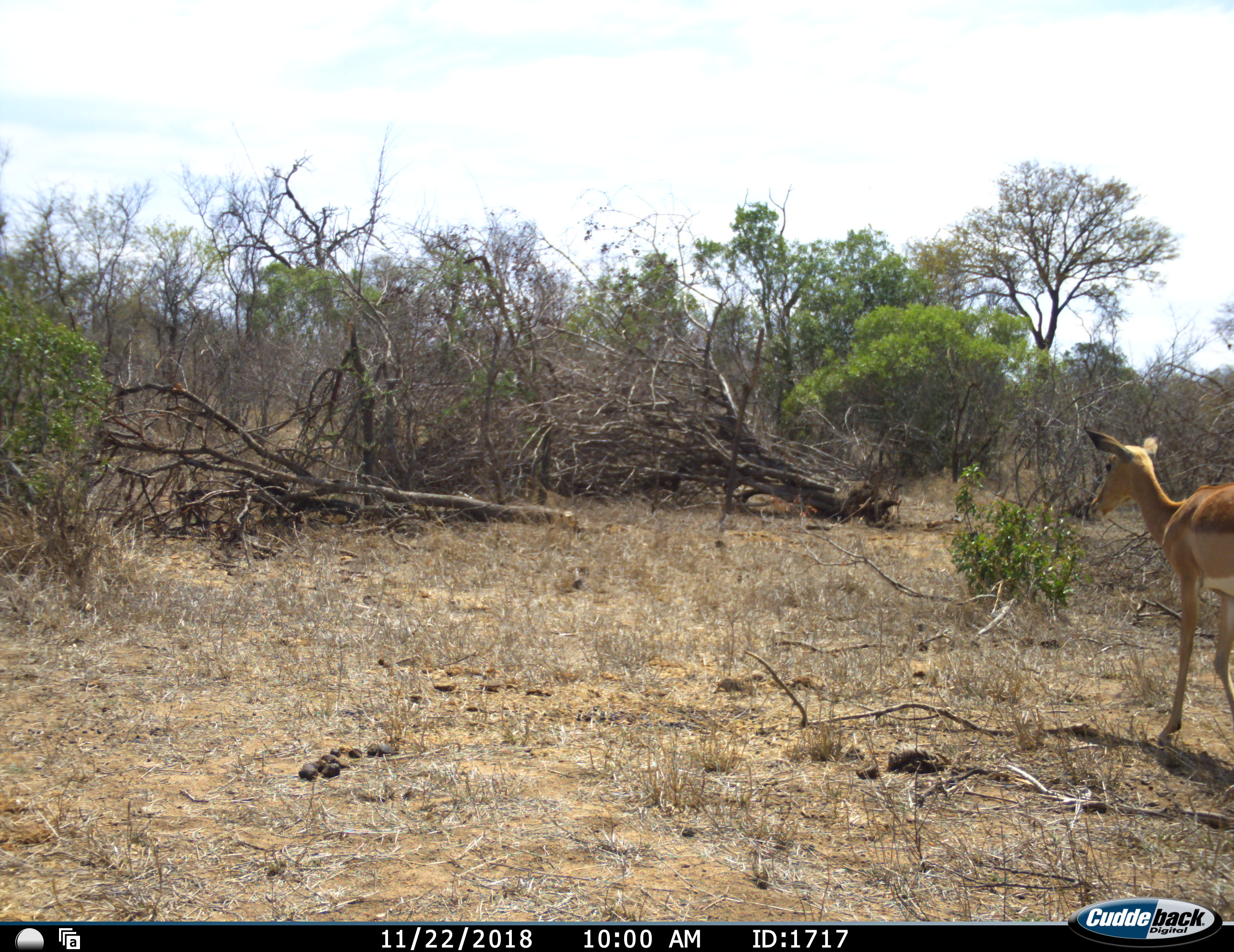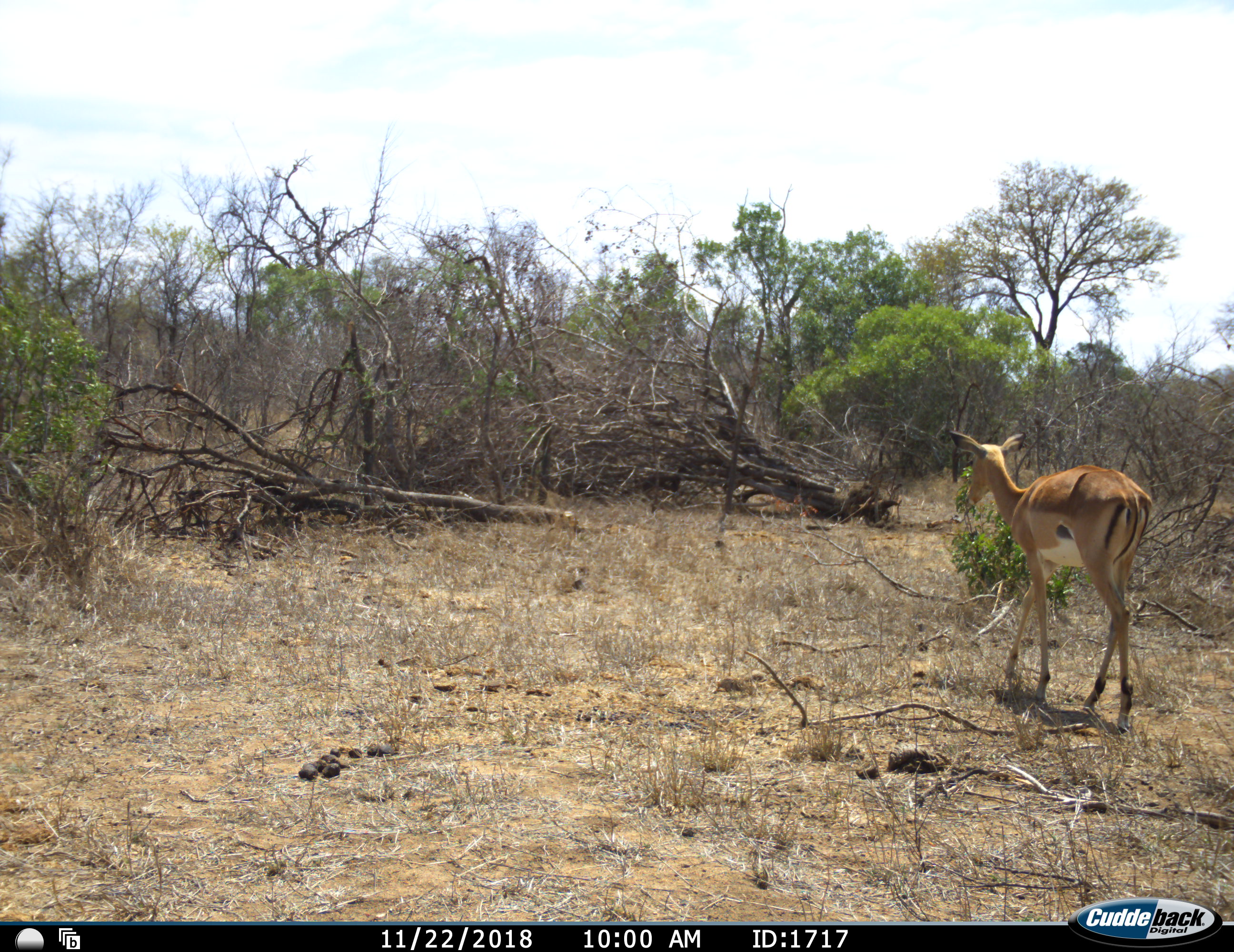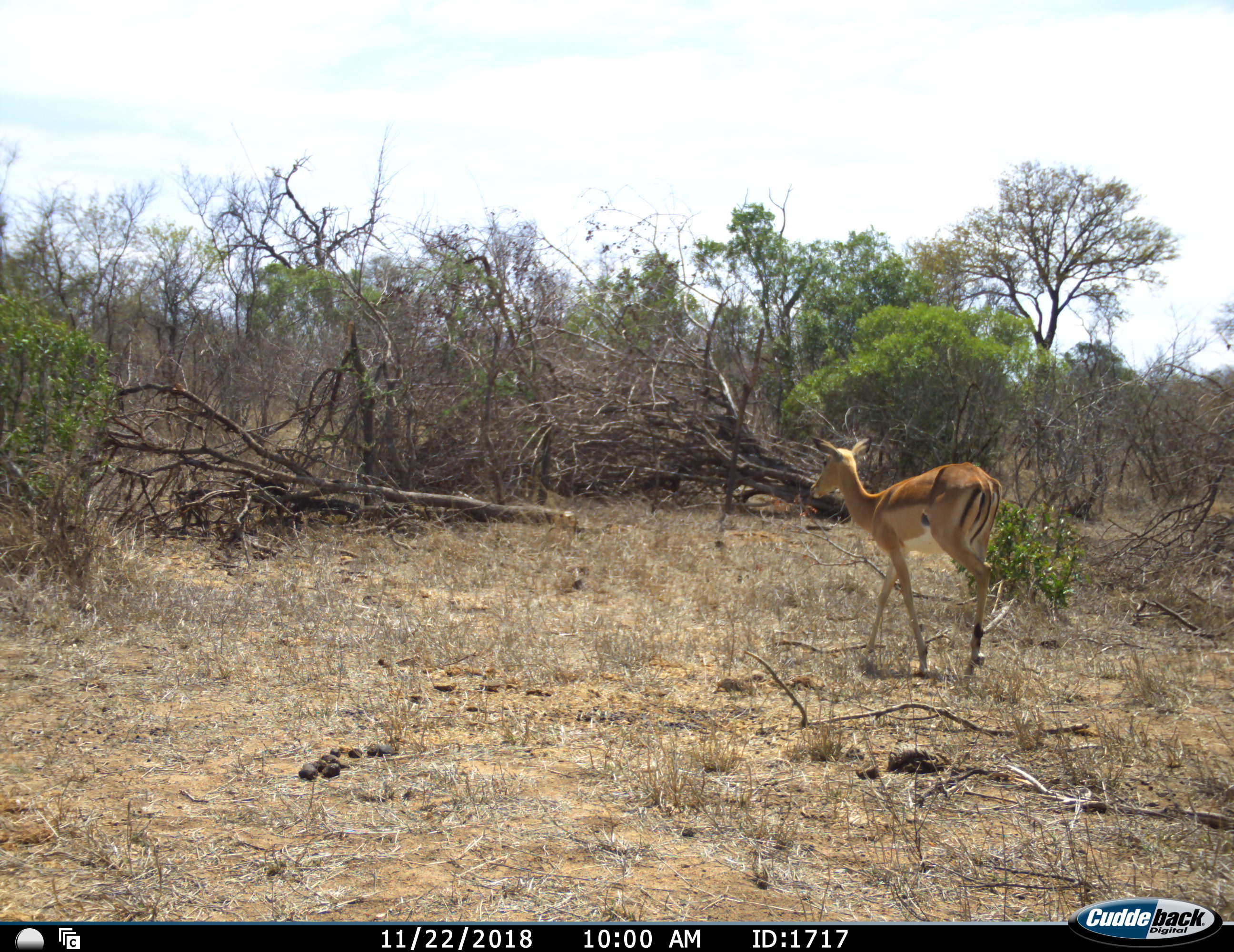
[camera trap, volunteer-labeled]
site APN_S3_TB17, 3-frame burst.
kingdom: Animalia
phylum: Chordata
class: Mammalia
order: Artiodactyla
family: Bovidae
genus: Aepyceros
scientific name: Aepyceros melampus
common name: impala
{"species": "impala (Aepyceros melampus)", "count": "1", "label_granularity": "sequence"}